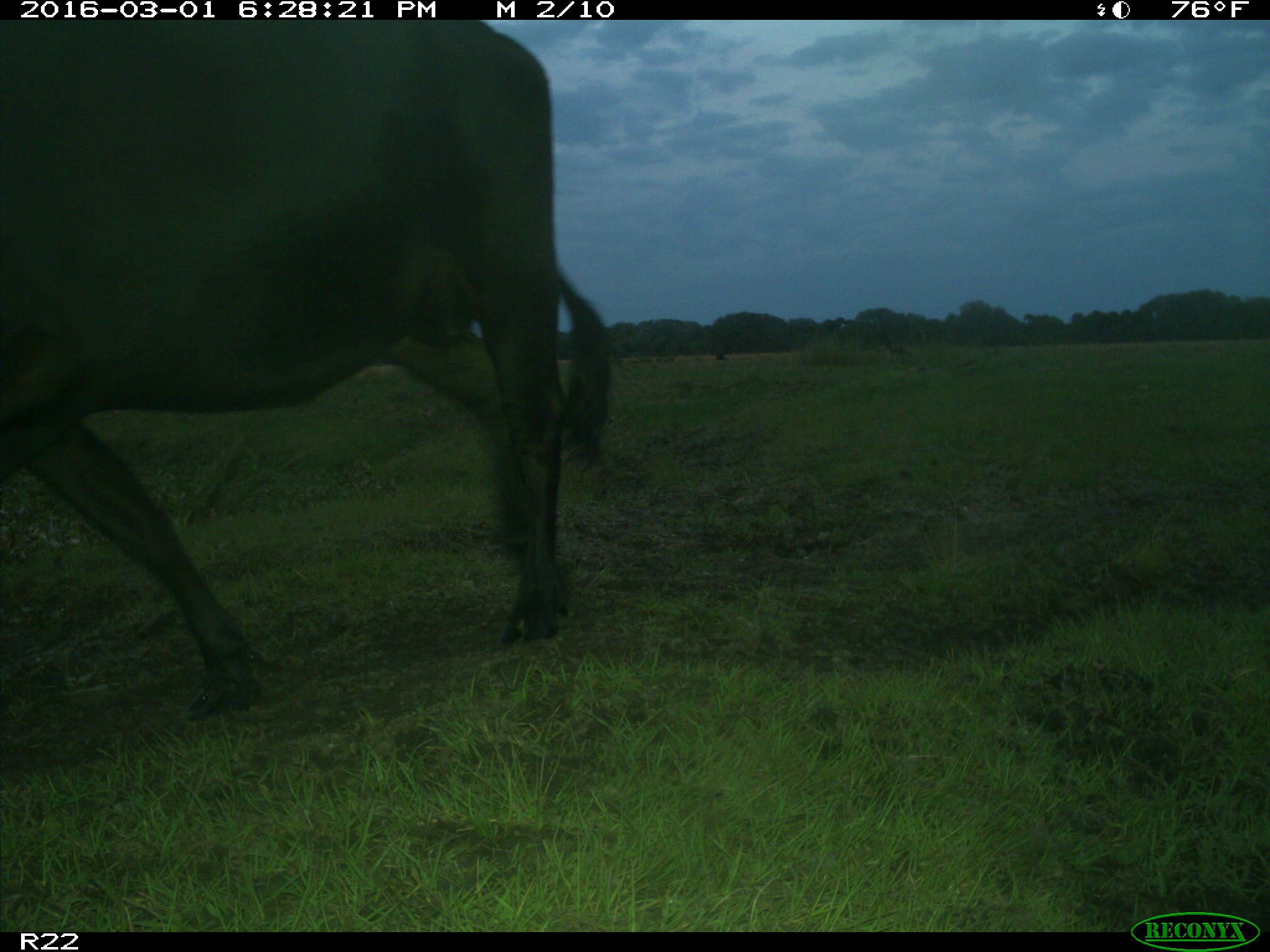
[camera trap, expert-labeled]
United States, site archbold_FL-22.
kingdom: Animalia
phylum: Chordata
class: Mammalia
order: Artiodactyla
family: Bovidae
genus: Bos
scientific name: Bos taurus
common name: domestic cow